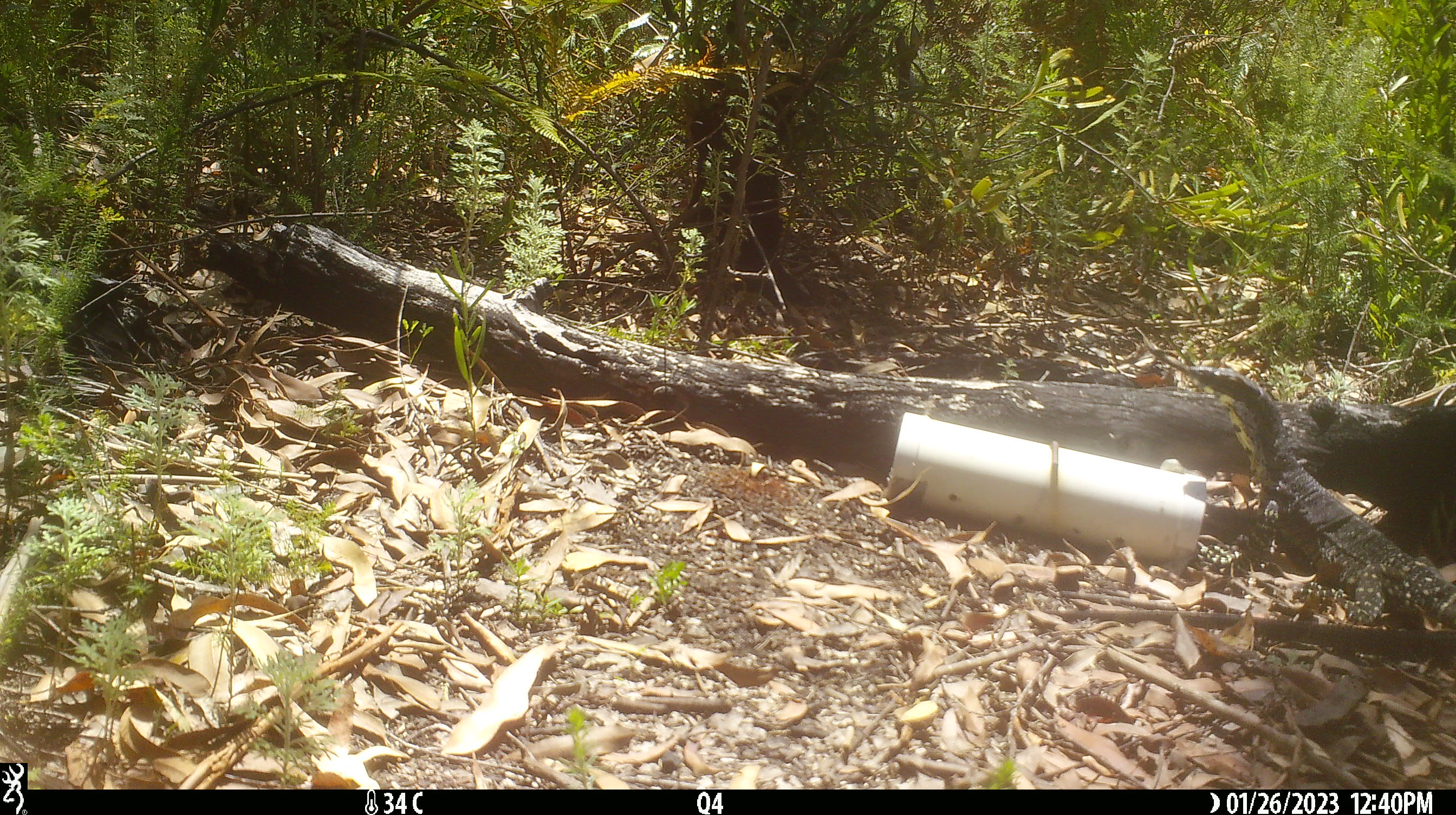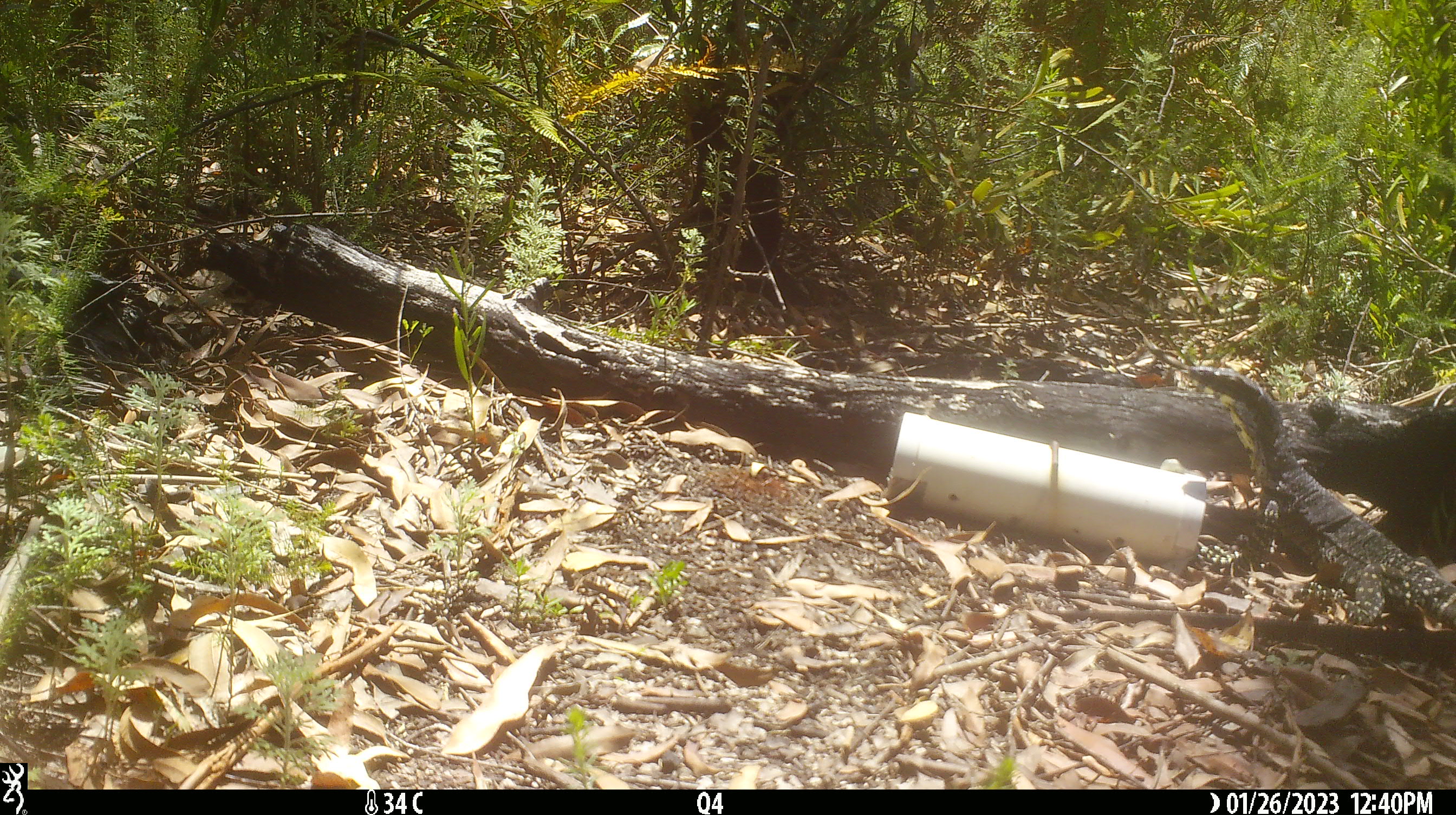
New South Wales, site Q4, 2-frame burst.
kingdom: Animalia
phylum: Chordata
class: Reptilia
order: Squamata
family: Varanidae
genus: Varanus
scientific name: Varanus varius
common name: lace monitor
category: goanna